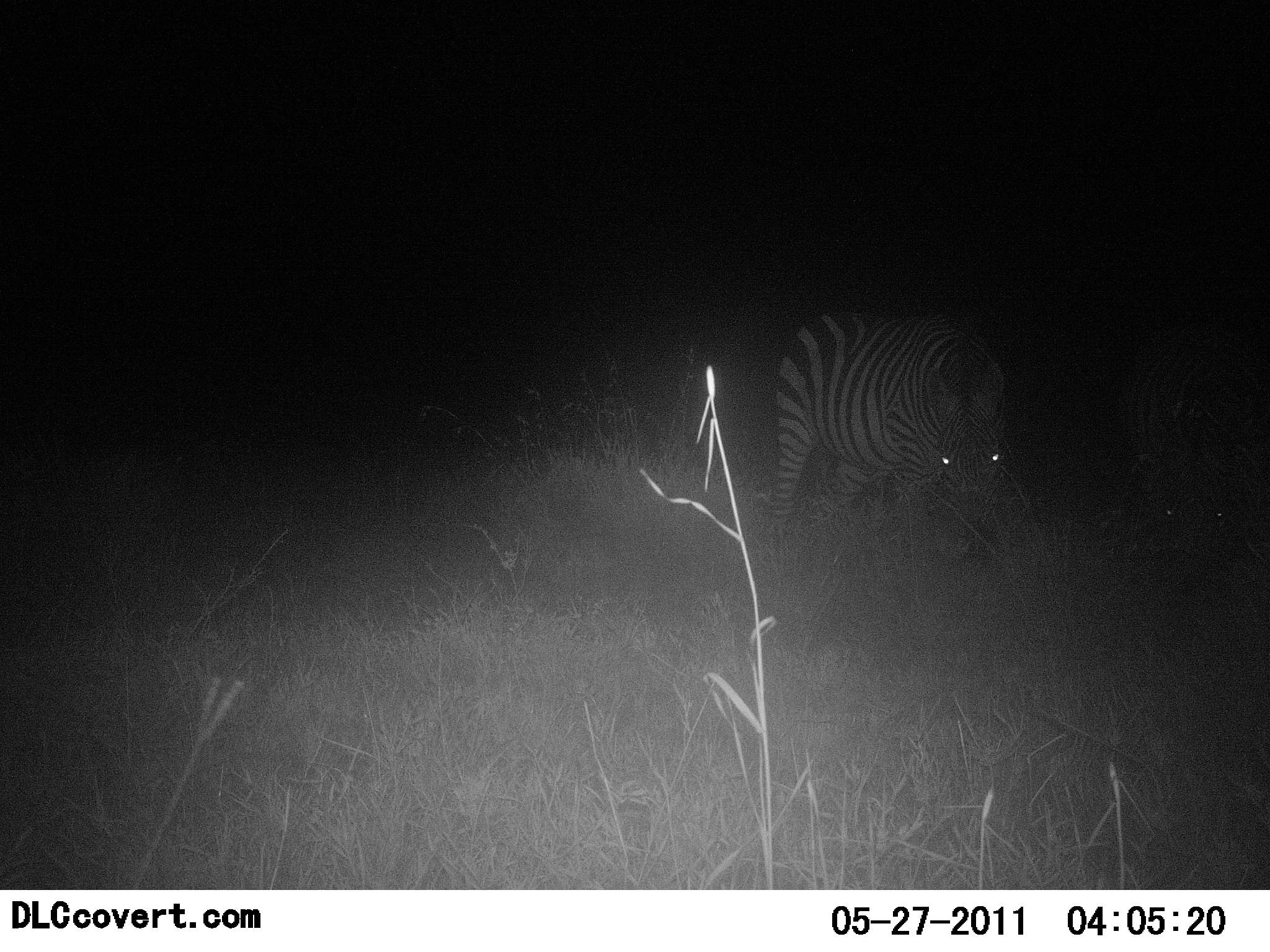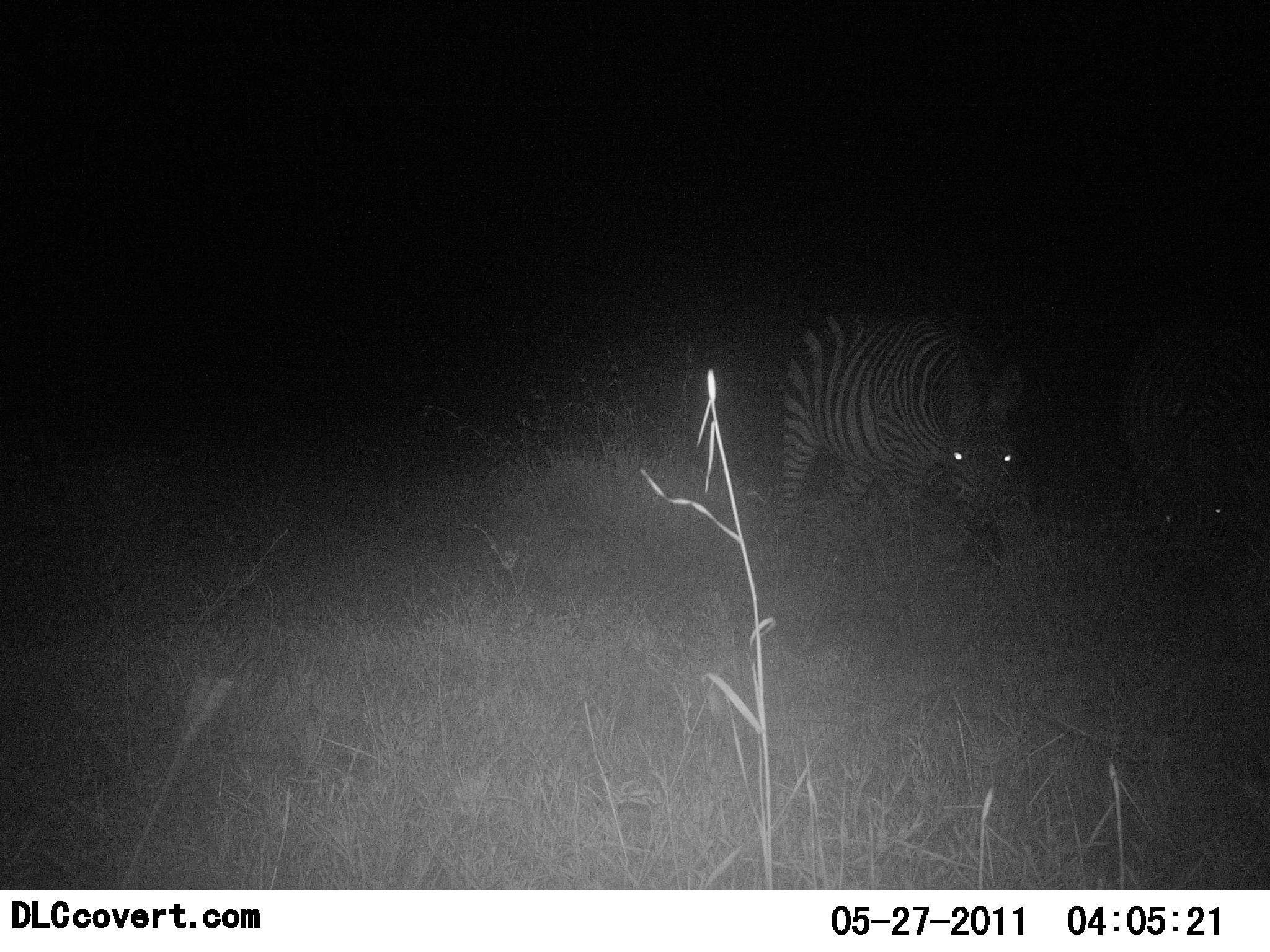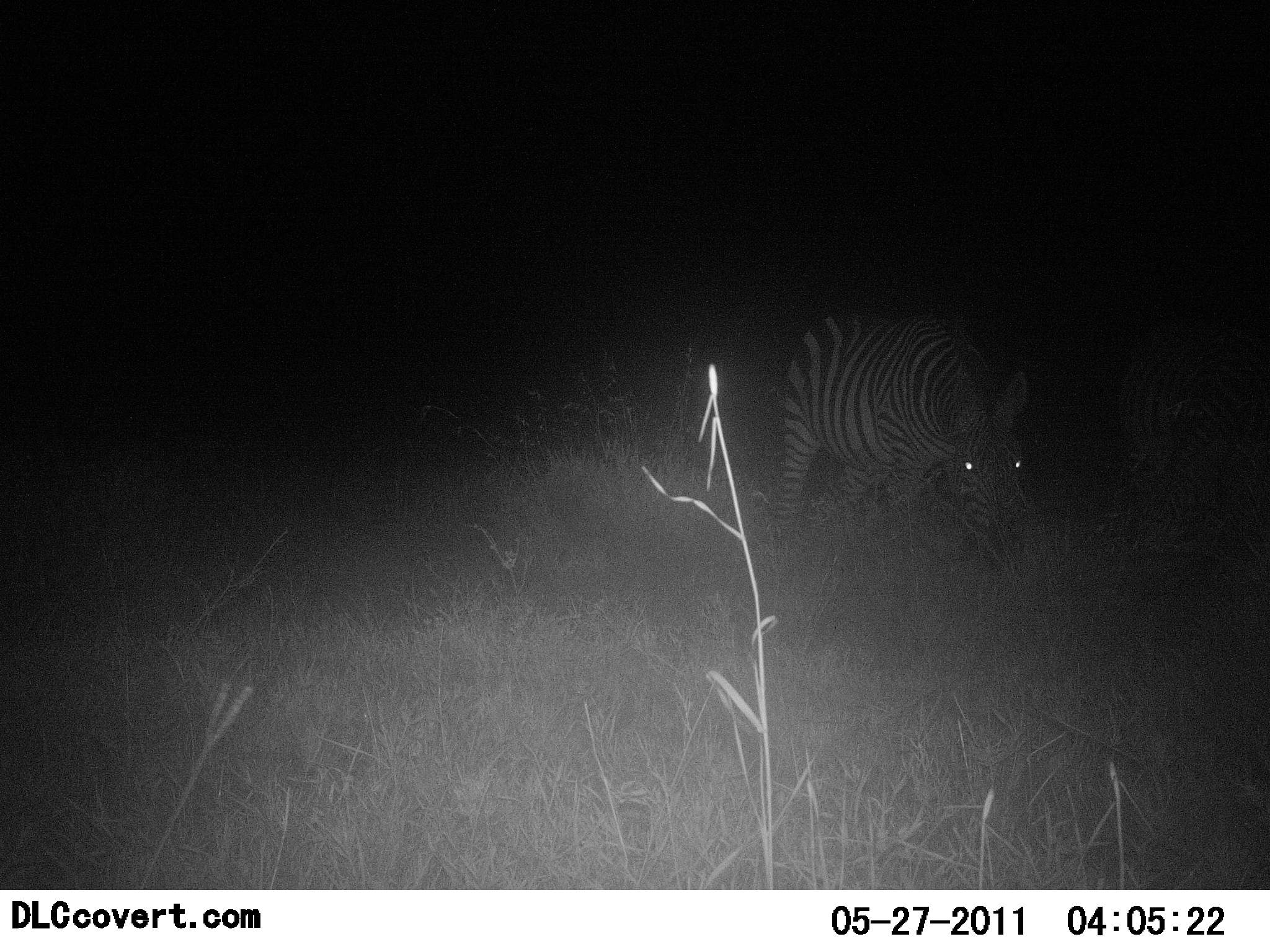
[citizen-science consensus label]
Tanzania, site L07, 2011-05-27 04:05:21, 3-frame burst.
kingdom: Animalia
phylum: Chordata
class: Mammalia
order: Perissodactyla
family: Equidae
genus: Equus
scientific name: Equus quagga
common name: plains zebra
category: zebra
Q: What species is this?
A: Zebra (plains zebra) (Equus quagga).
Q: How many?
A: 2.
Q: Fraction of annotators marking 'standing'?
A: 36%.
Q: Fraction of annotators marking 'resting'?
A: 0%.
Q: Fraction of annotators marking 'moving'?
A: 0%.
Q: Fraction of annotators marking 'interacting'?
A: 0%.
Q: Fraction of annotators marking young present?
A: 0%.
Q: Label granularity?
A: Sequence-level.